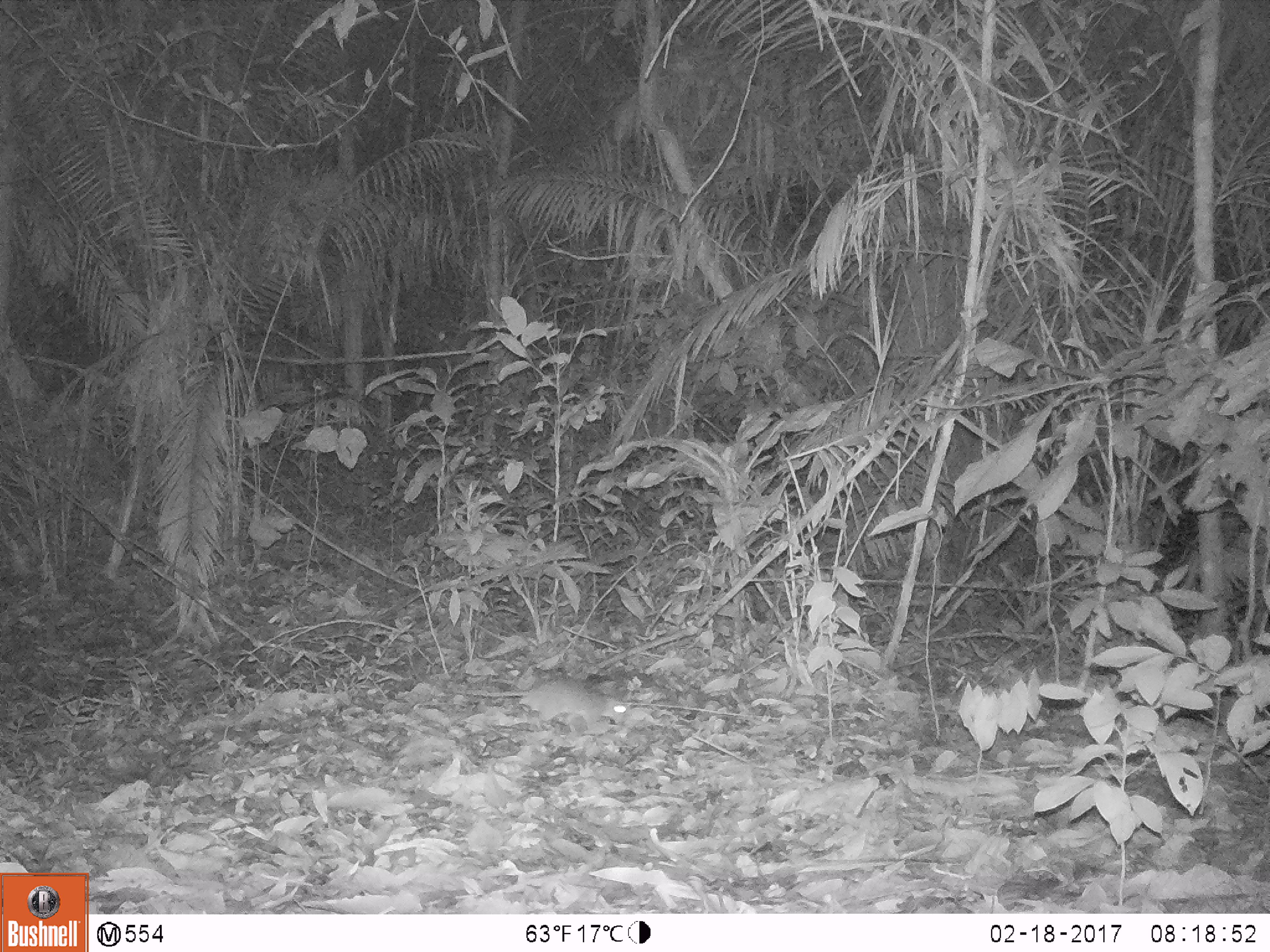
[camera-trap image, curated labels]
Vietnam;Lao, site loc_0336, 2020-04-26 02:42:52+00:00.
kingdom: Animalia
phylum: Chordata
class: Mammalia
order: Rodentia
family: Muridae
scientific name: Muridae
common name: old-world mice and rats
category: unidentified murid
Unidentified murid (old-world mice and rats) (Muridae). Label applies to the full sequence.